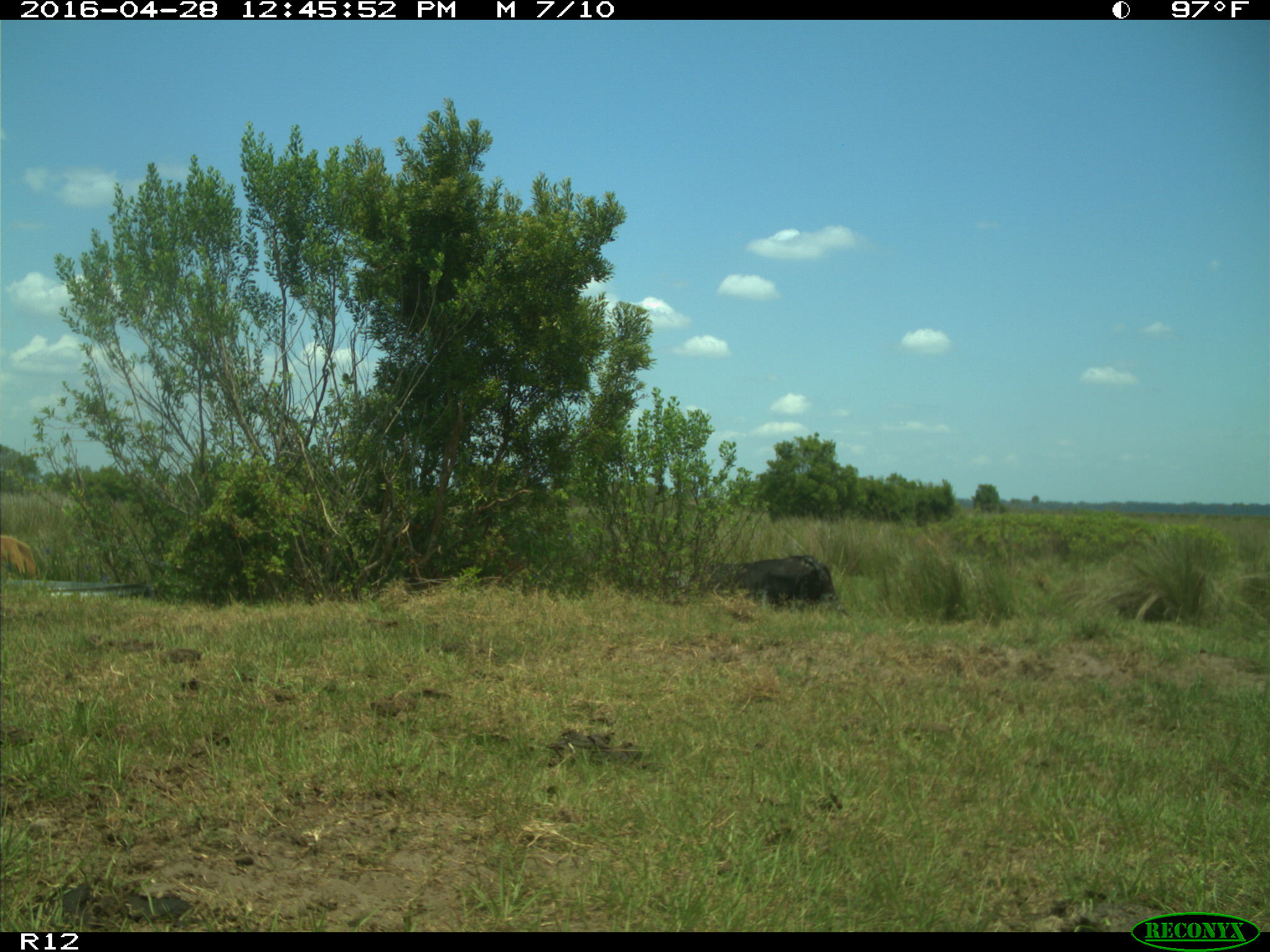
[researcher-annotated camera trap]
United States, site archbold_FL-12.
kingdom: Animalia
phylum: Chordata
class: Mammalia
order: Artiodactyla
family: Bovidae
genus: Bos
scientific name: Bos taurus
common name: domestic cow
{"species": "Bos taurus (domestic cow)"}